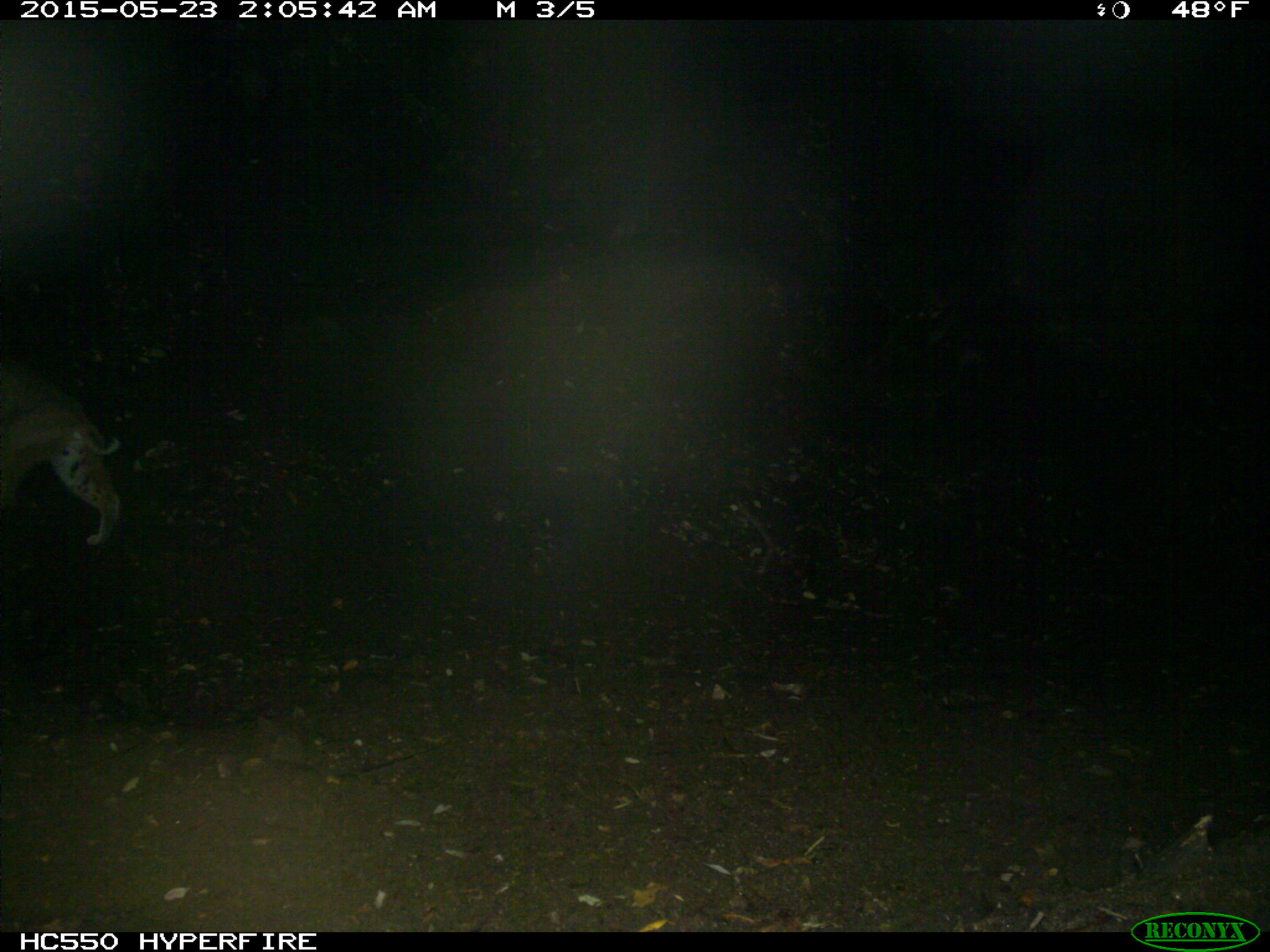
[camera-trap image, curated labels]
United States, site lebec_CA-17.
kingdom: Animalia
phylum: Chordata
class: Mammalia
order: Carnivora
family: Felidae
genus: Lynx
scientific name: Lynx rufus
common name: bobcat